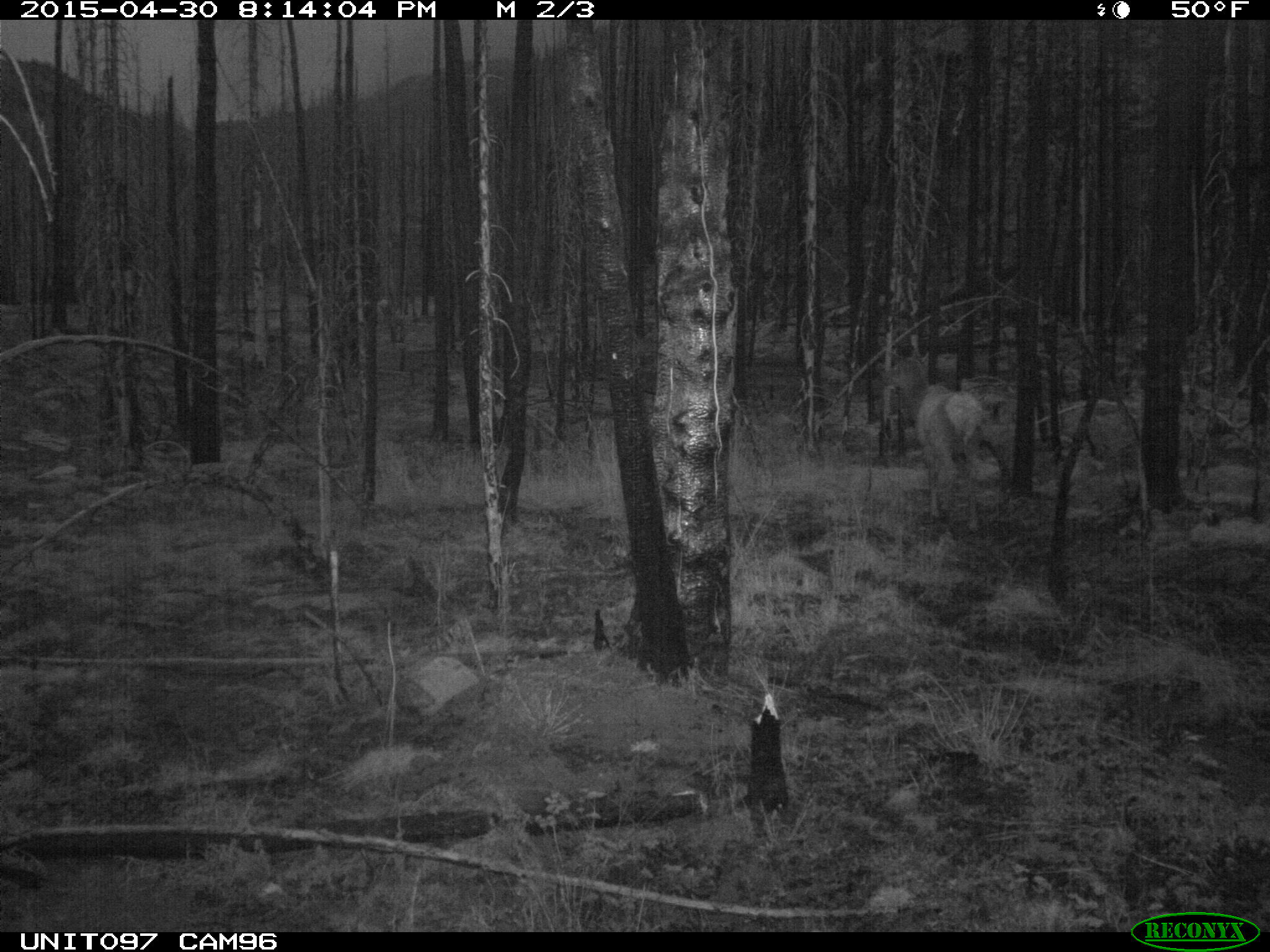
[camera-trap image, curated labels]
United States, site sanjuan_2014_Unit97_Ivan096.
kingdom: Animalia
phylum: Chordata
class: Mammalia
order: Artiodactyla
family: Cervidae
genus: Cervus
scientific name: Cervus elaphus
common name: red deer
Cervus elaphus (red deer).